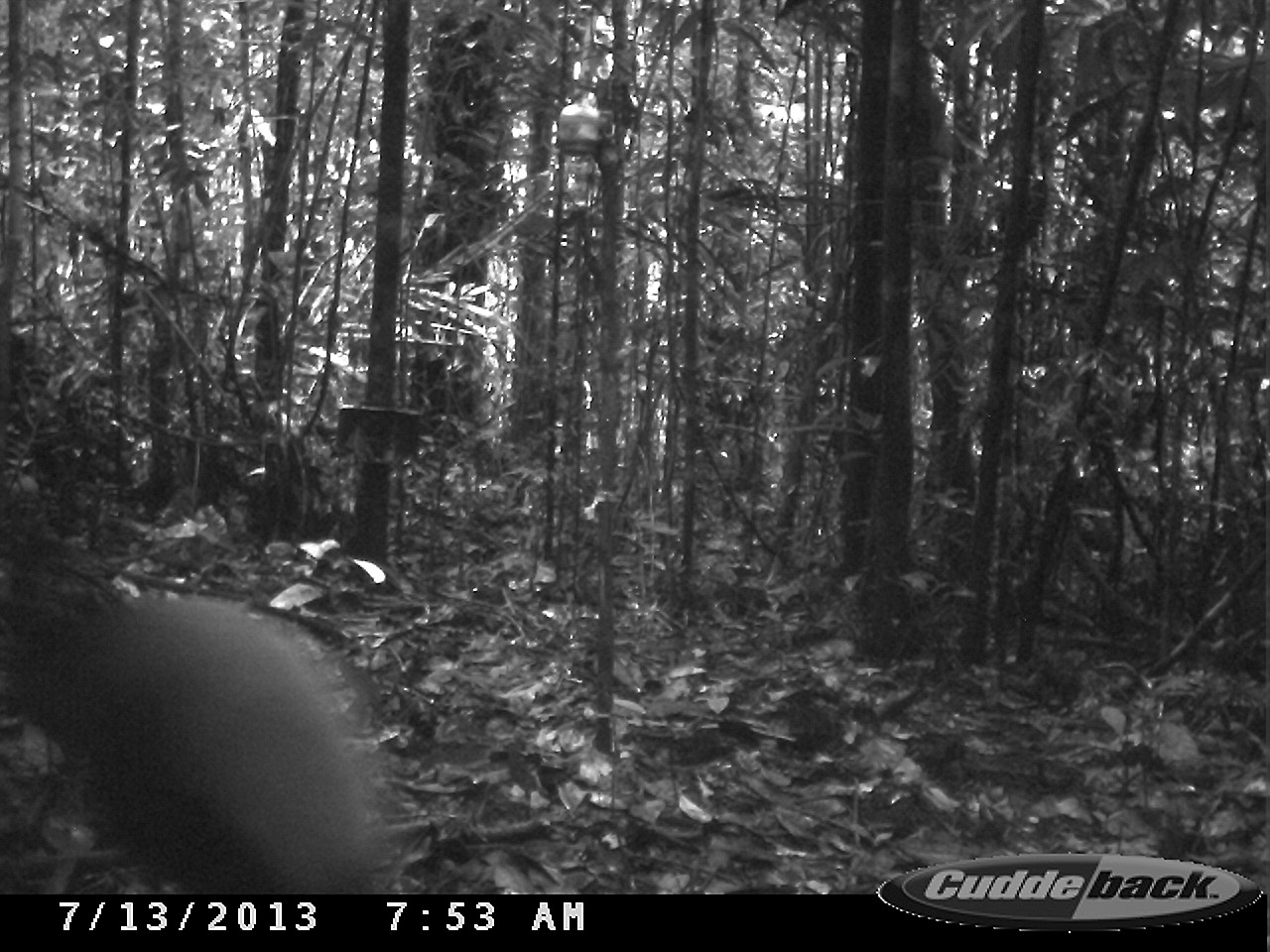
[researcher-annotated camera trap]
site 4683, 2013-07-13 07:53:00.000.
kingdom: Animalia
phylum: Chordata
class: Aves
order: Gruiformes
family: Psophiidae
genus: Psophia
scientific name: Psophia crepitans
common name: gray-winged trumpeter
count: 1